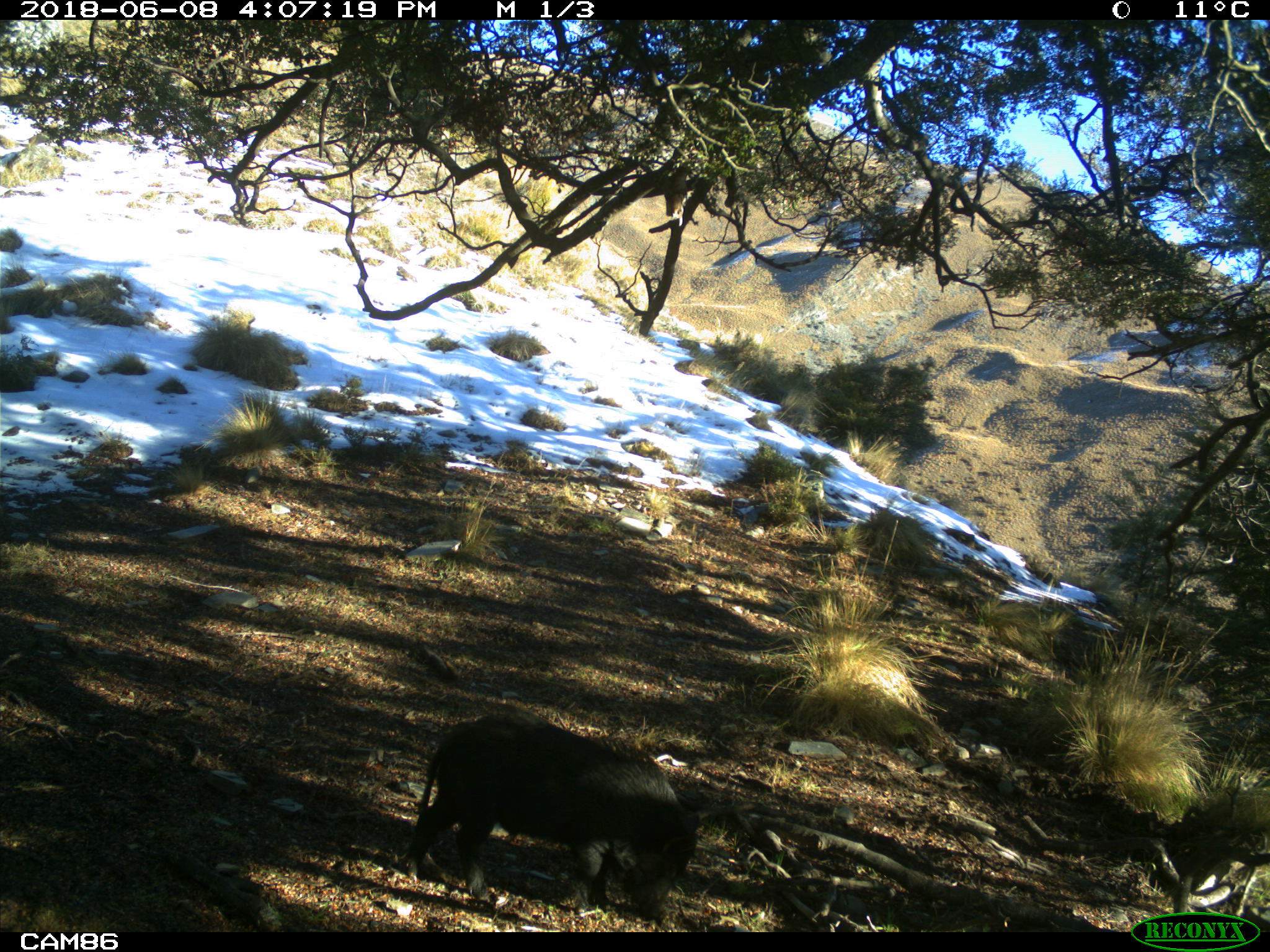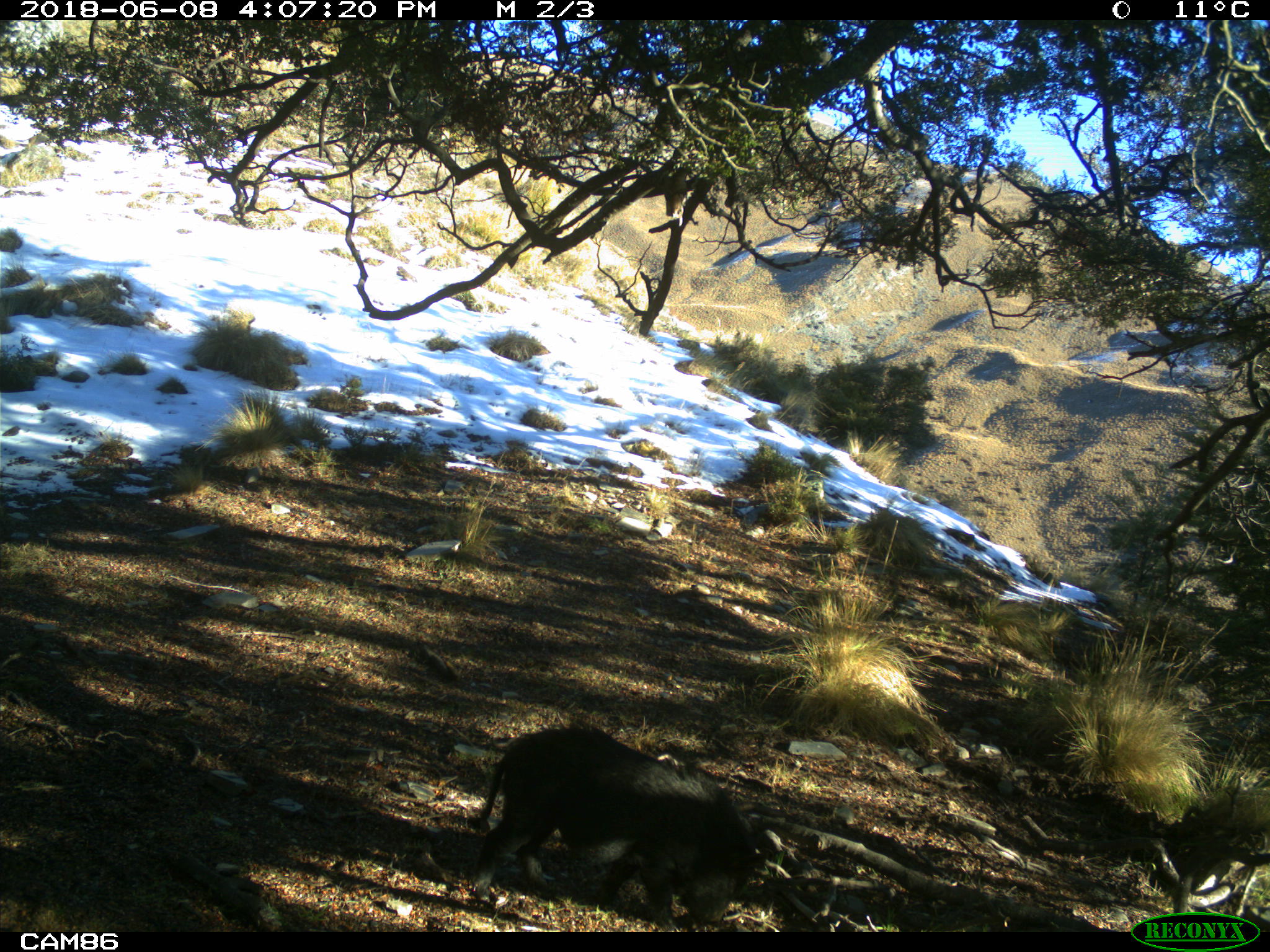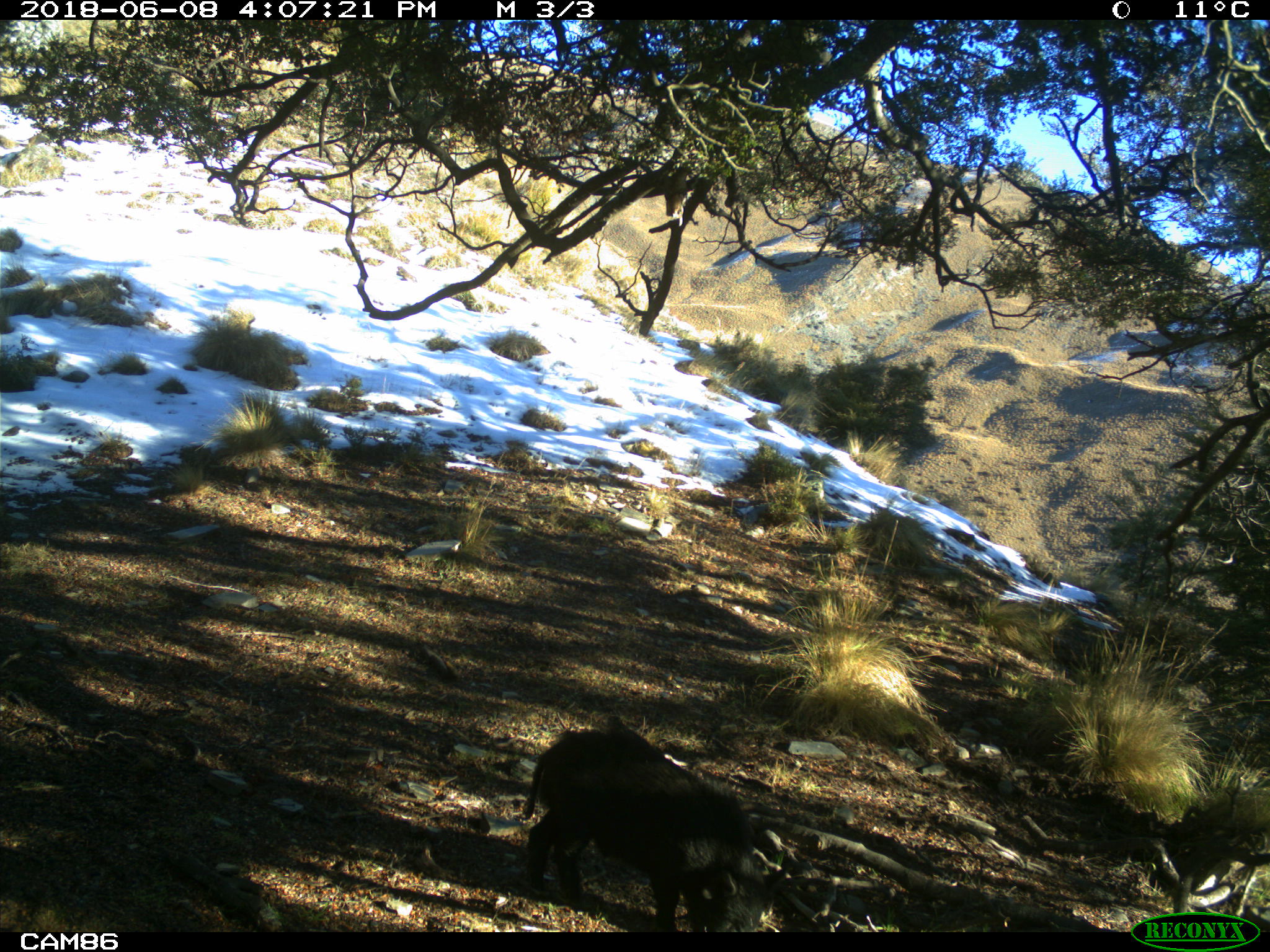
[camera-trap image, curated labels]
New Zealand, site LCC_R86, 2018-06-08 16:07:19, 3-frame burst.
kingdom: Animalia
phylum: Chordata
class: Mammalia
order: Artiodactyla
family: Suidae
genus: Sus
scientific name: Sus scrofa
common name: pig